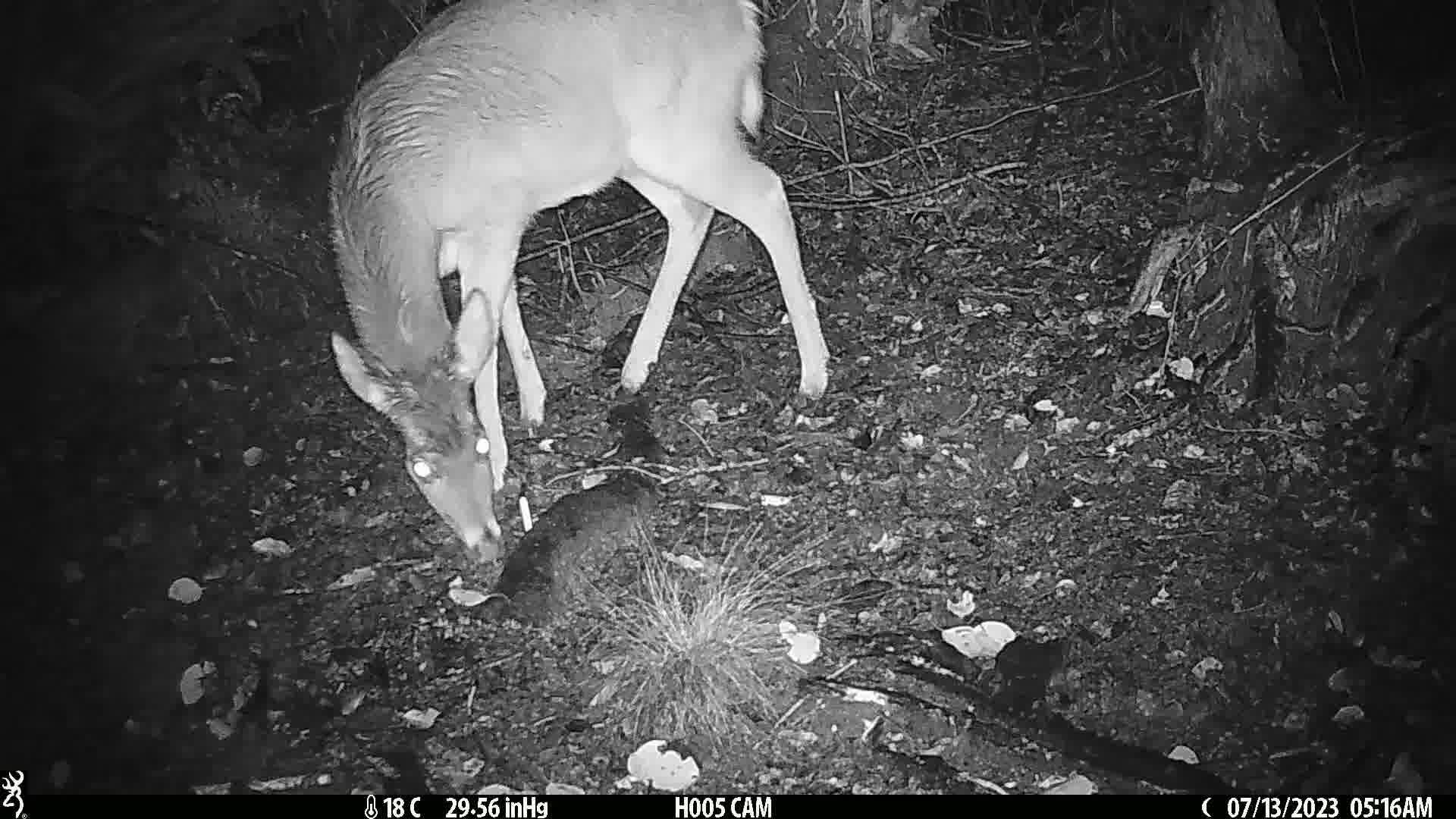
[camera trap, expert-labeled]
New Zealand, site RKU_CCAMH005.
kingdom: Animalia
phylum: Chordata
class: Mammalia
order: Artiodactyla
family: Cervidae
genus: Odocoileus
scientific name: Odocoileus virginianus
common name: white-tailed deer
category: white tailed deer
White tailed deer (white-tailed deer) (Odocoileus virginianus).